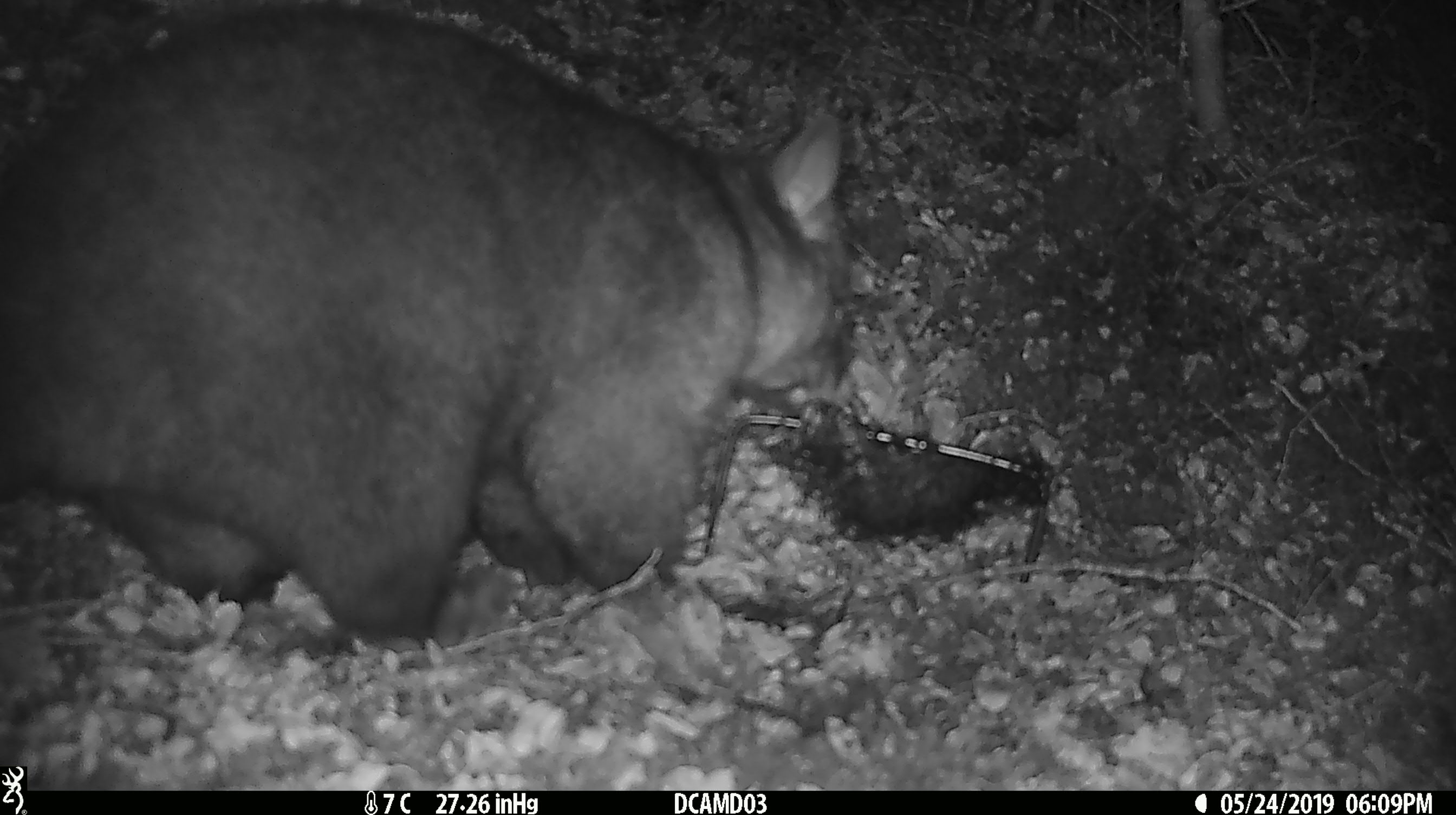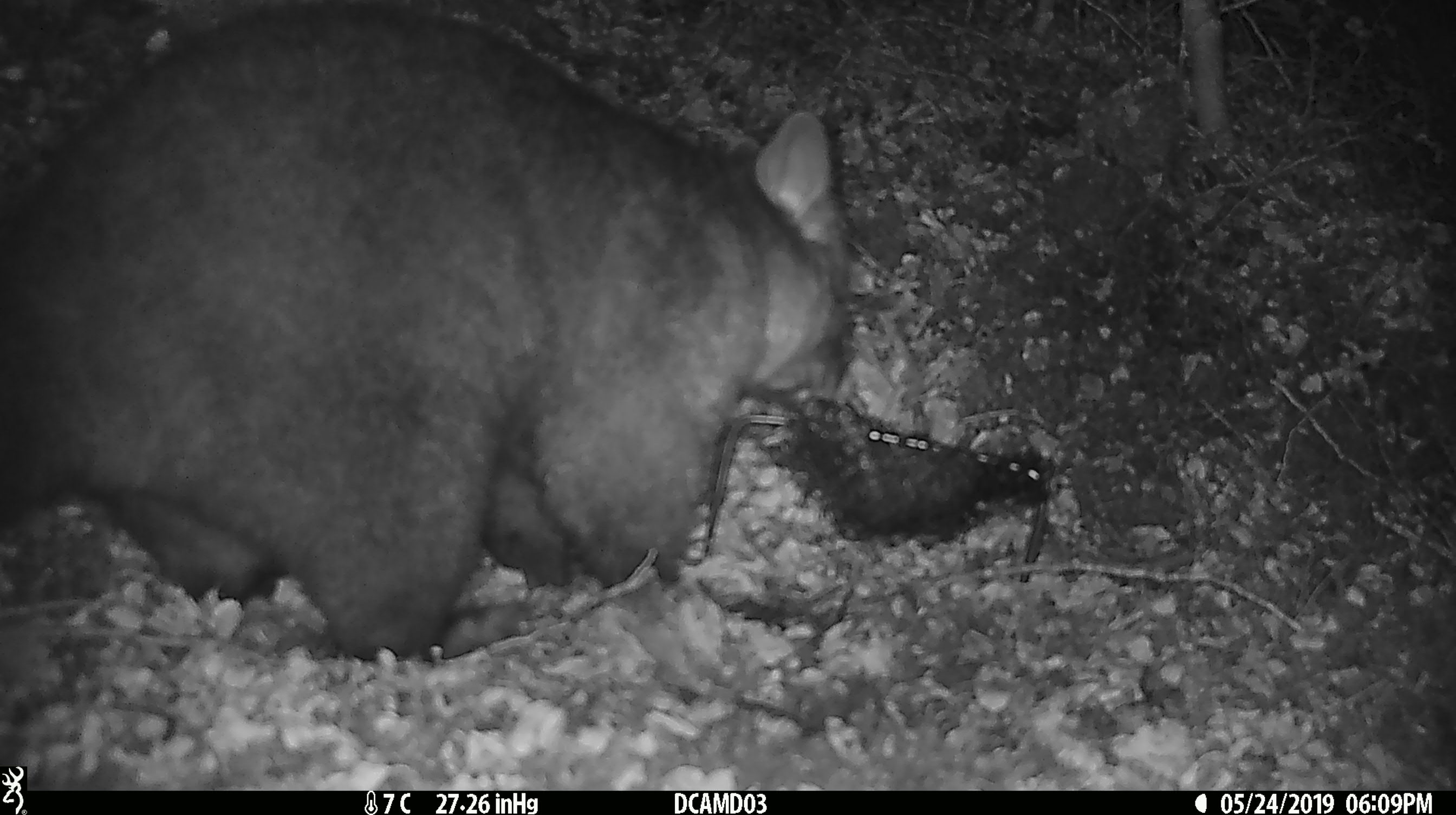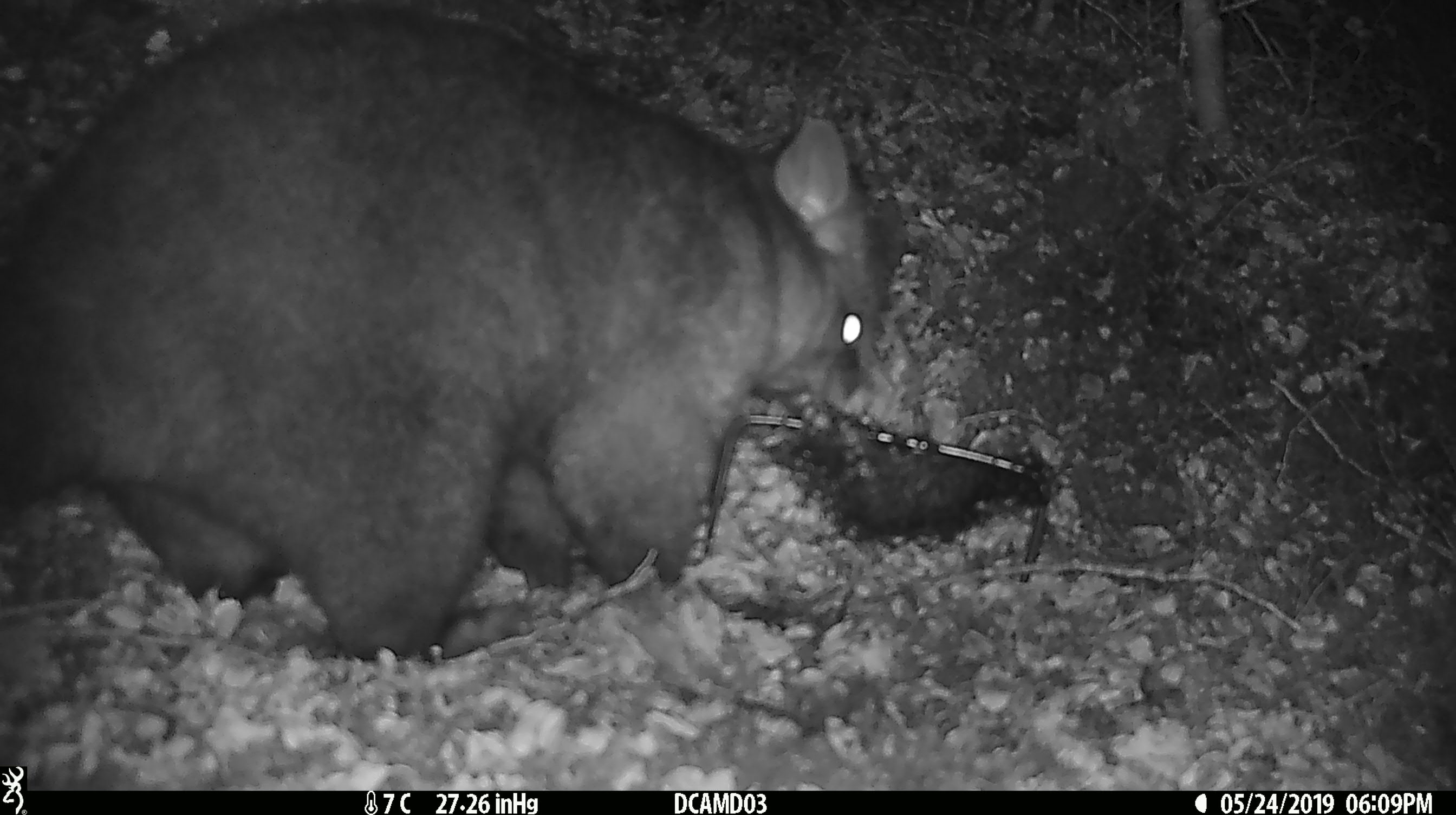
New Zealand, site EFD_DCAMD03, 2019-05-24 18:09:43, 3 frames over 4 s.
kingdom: Animalia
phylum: Chordata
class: Mammalia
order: Diprotodontia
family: Phalangeridae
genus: Trichosurus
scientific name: Trichosurus vulpecula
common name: common brushtail possum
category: possum